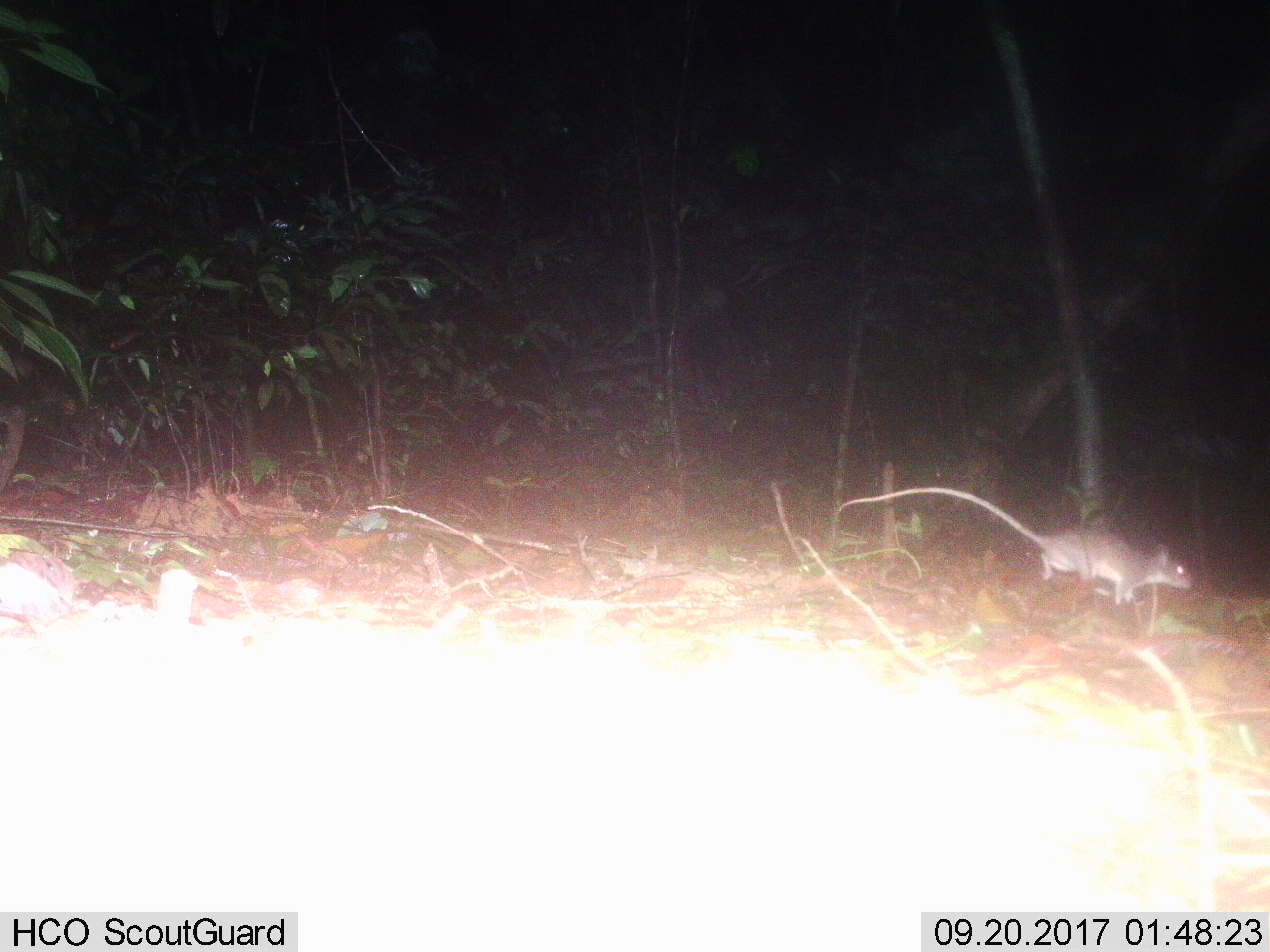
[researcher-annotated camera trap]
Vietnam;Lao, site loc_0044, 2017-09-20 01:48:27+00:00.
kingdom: Animalia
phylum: Chordata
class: Mammalia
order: Rodentia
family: Muridae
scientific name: Muridae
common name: old-world mice and rats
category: unidentified murid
Unidentified murid (old-world mice and rats) (Muridae). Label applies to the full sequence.